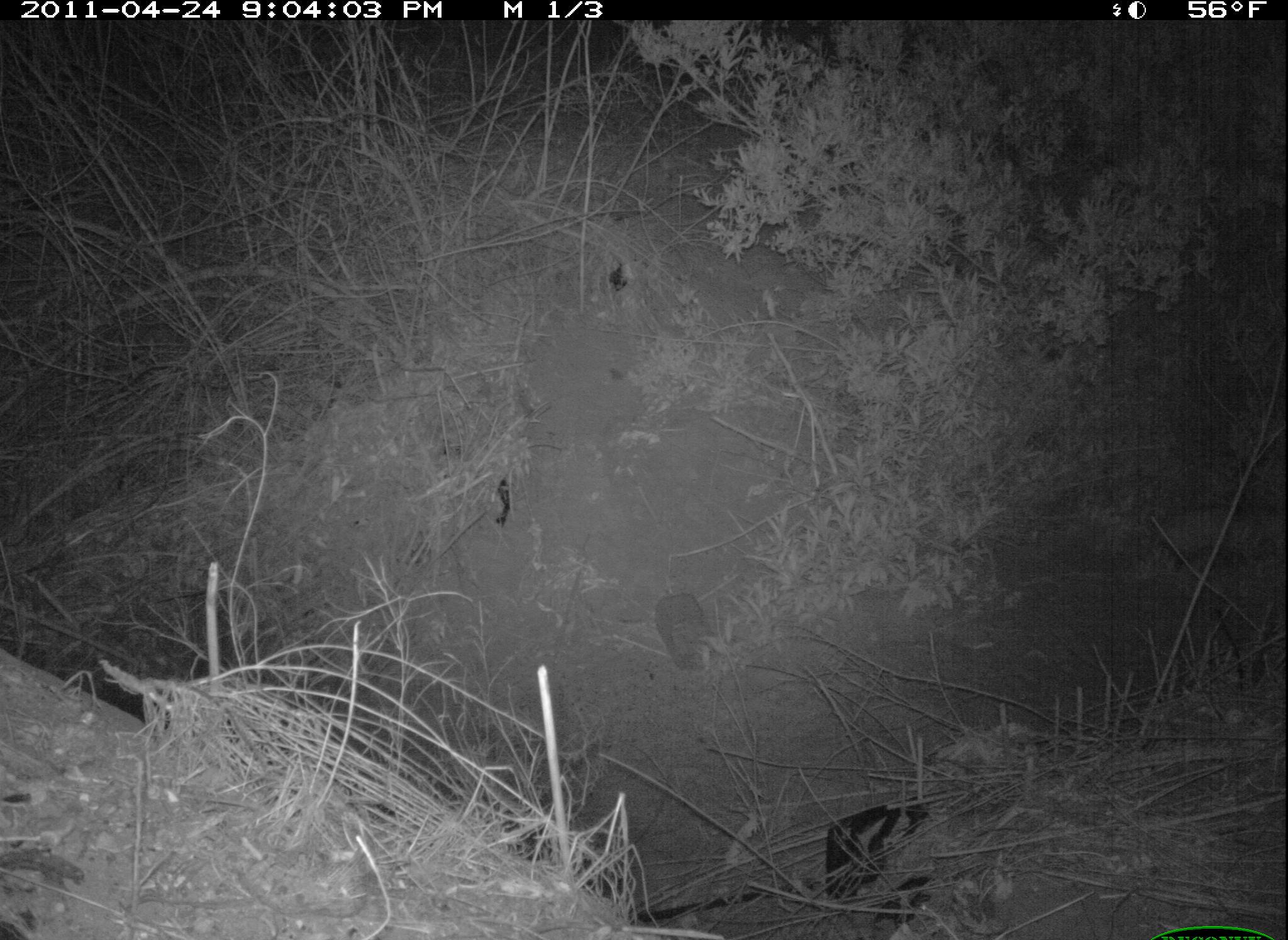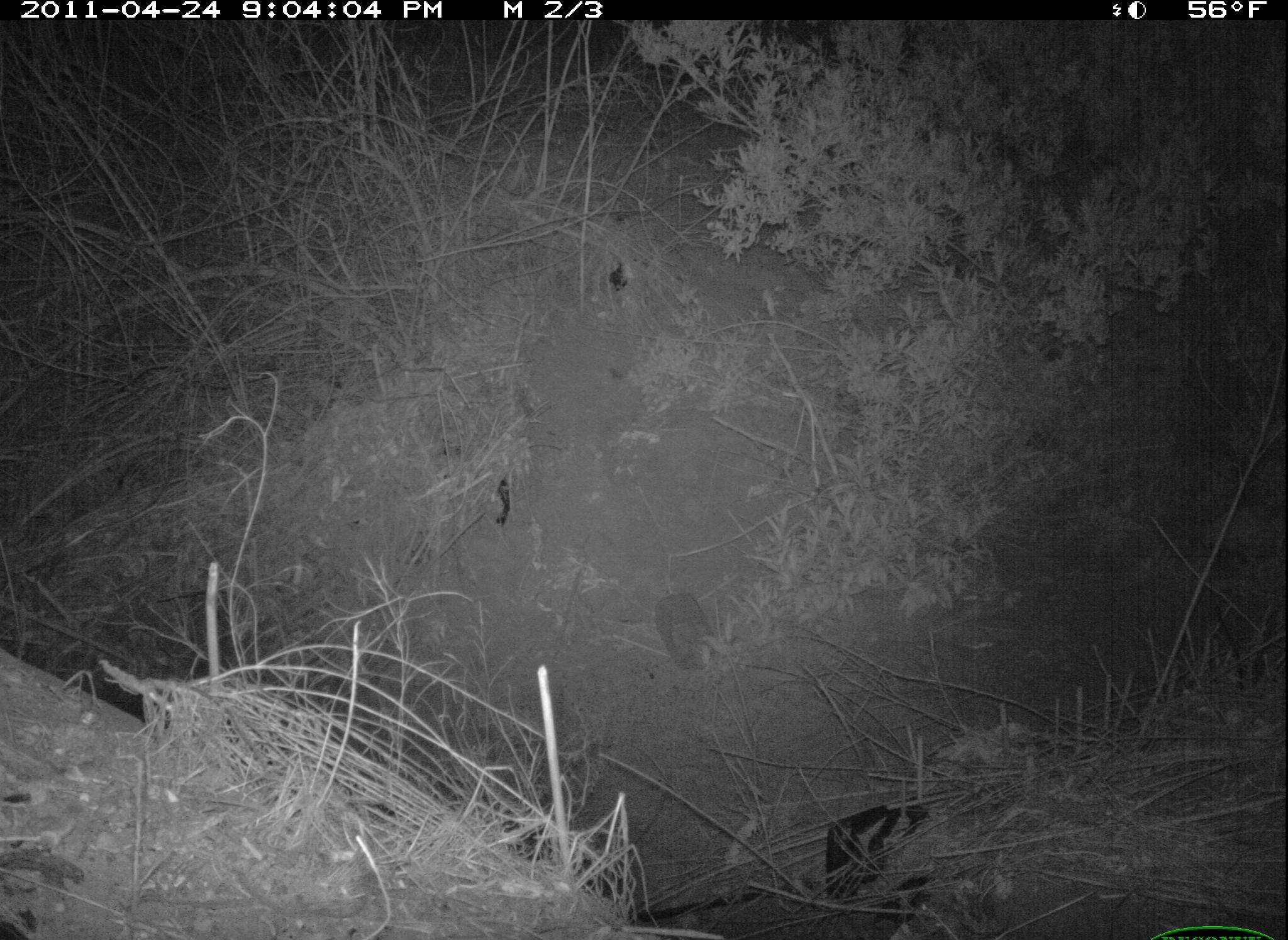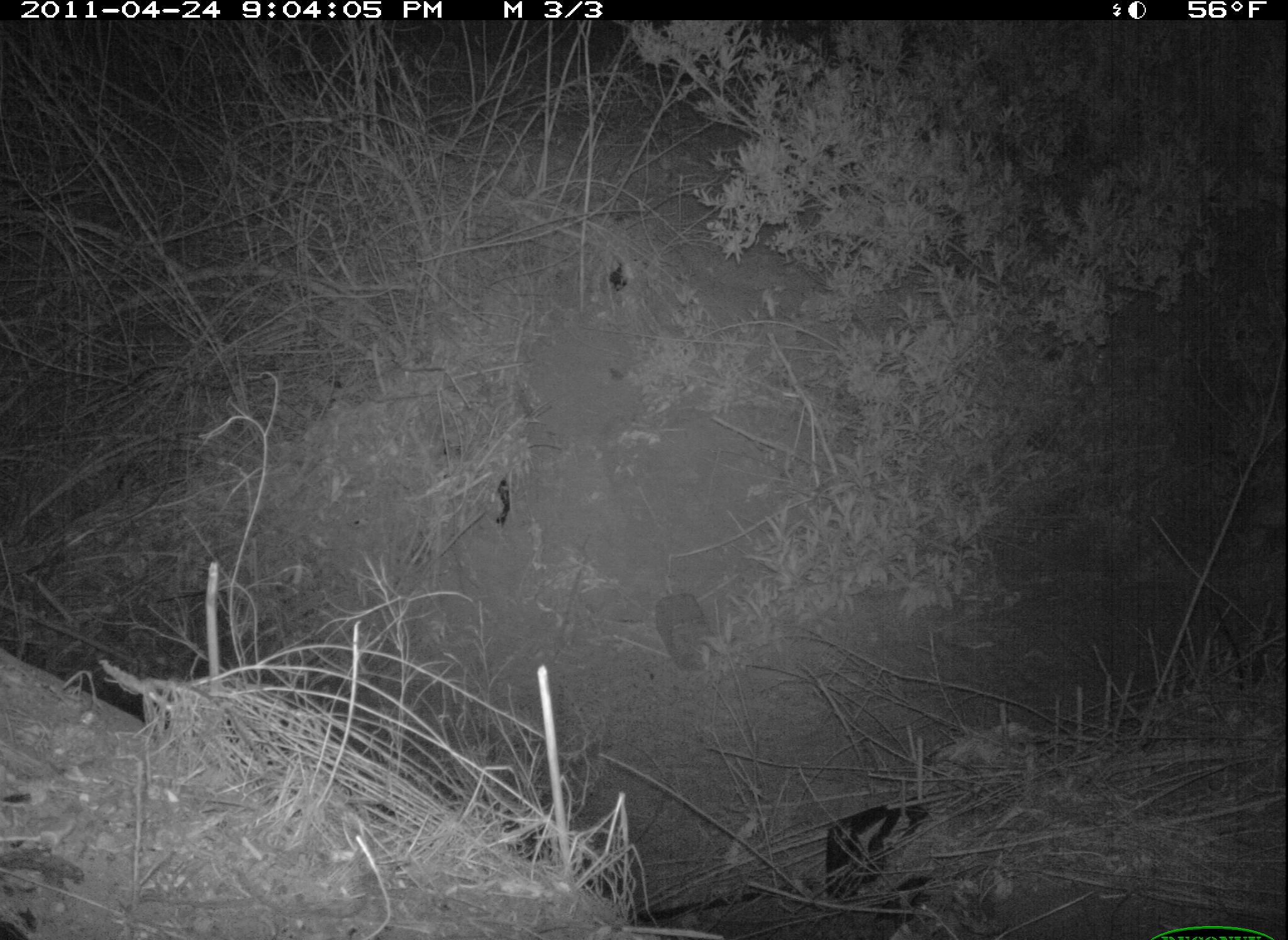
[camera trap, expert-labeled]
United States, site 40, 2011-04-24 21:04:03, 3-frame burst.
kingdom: Animalia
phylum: Chordata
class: Mammalia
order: Didelphimorphia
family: Didelphidae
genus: Didelphis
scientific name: Didelphis virginiana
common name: virginia opossum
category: opossum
Opossum (virginia opossum) (Didelphis virginiana).